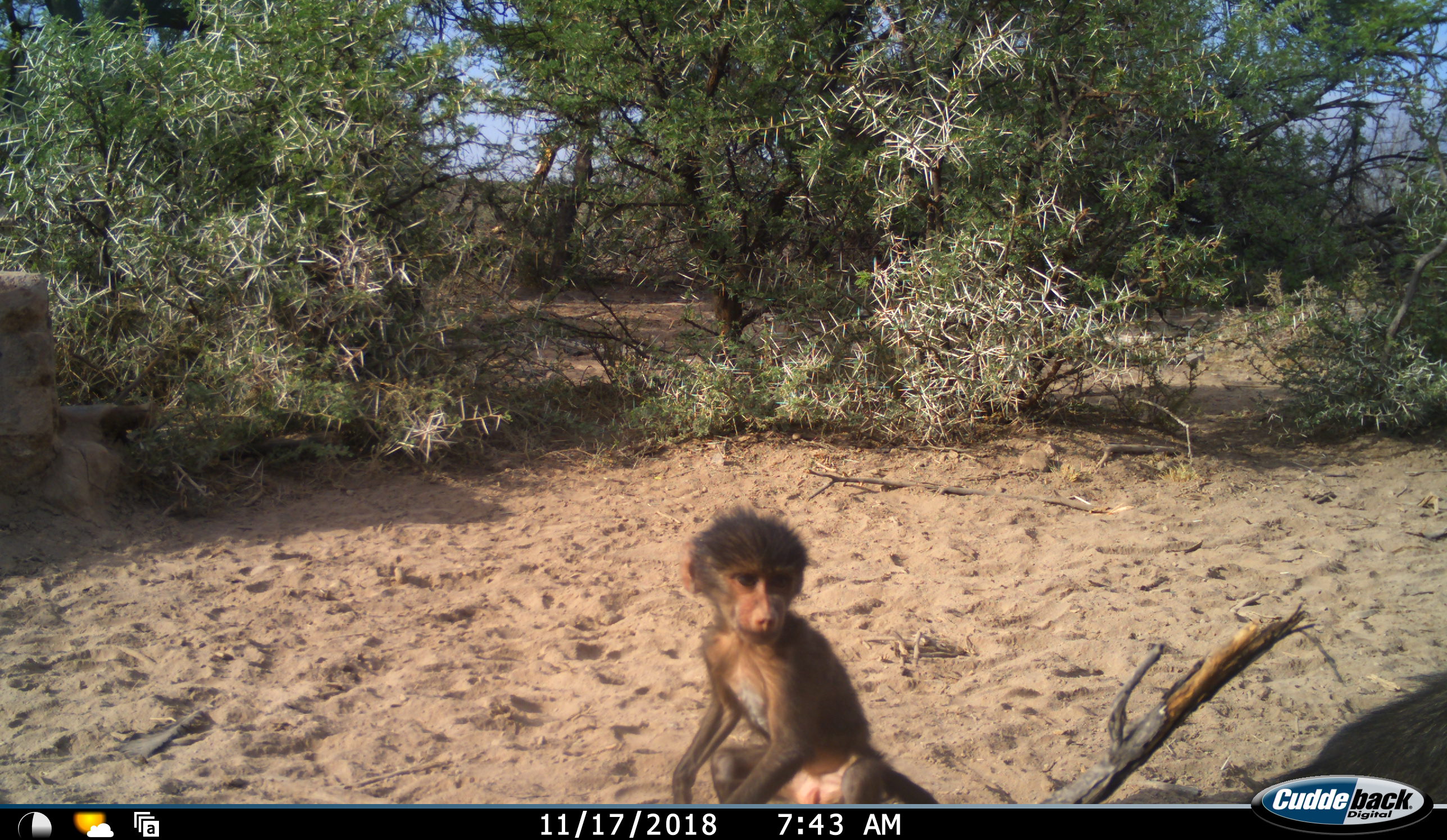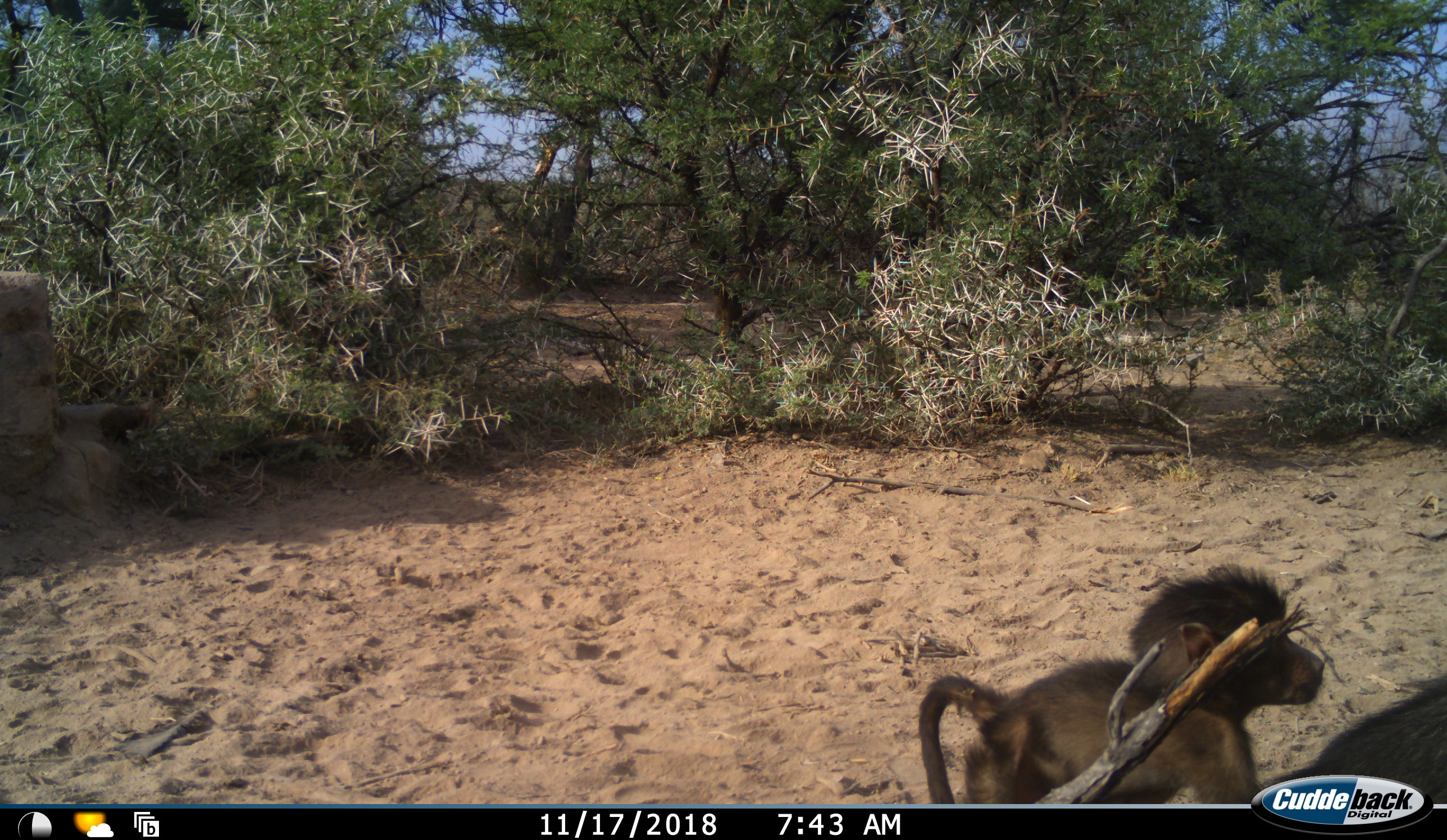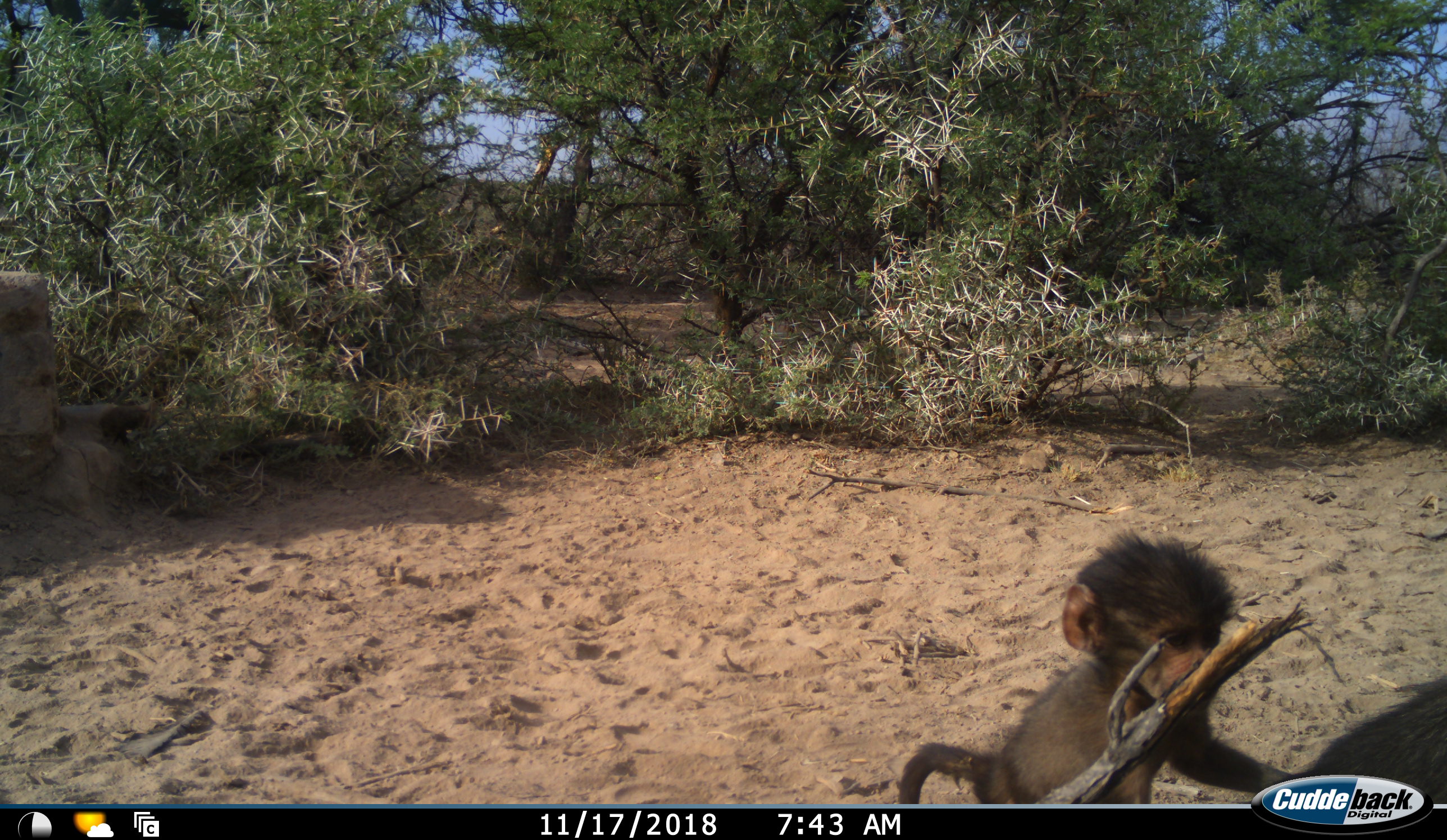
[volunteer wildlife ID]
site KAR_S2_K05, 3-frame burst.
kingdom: Animalia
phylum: Chordata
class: Mammalia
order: Primates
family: Cercopithecidae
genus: Papio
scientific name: Papio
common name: baboon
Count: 2.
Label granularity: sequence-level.